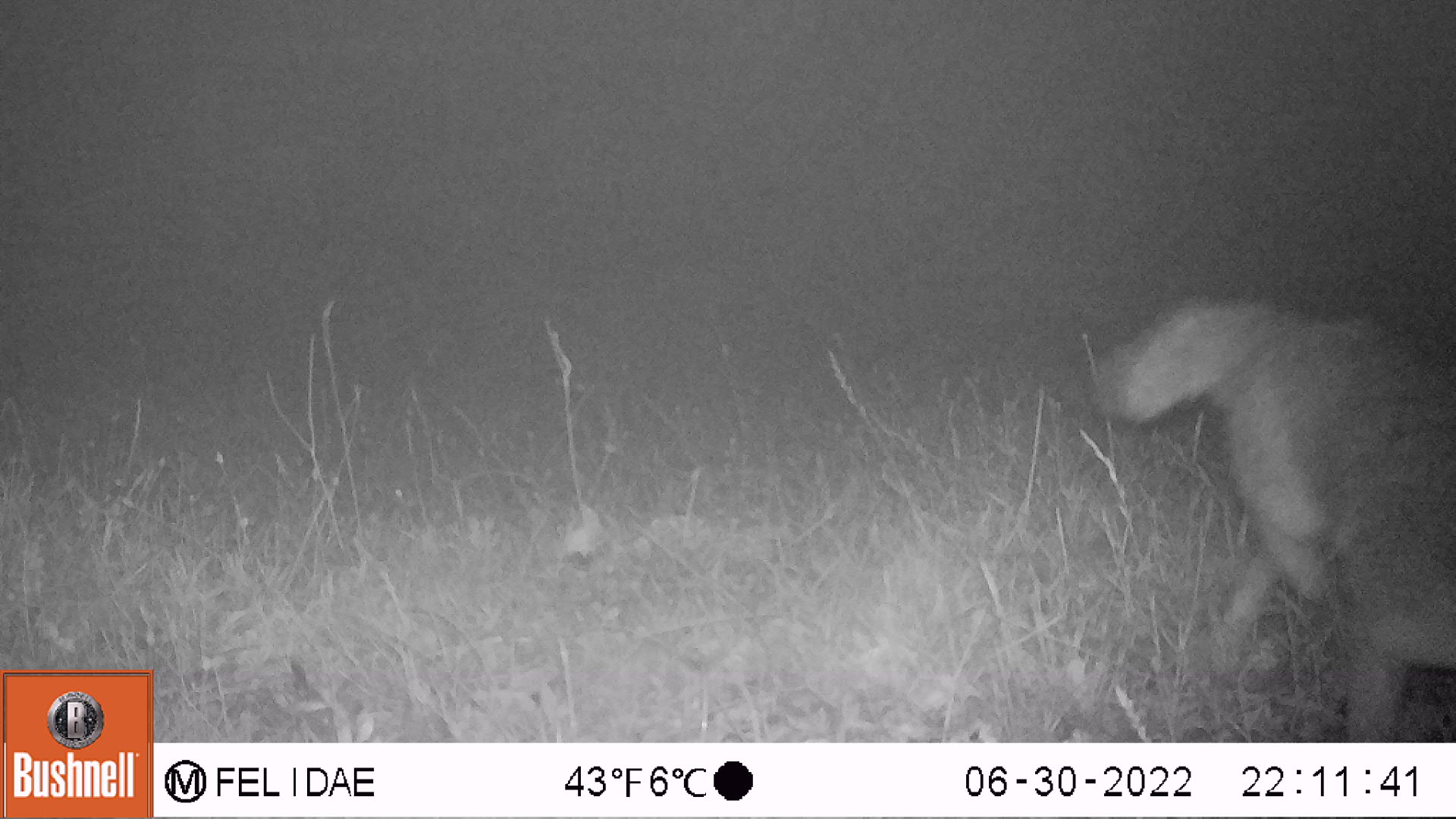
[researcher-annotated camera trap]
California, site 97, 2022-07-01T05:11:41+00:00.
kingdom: Animalia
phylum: Chordata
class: Mammalia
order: Carnivora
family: Canidae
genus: Urocyon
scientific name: Urocyon cinereoargenteus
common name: gray fox